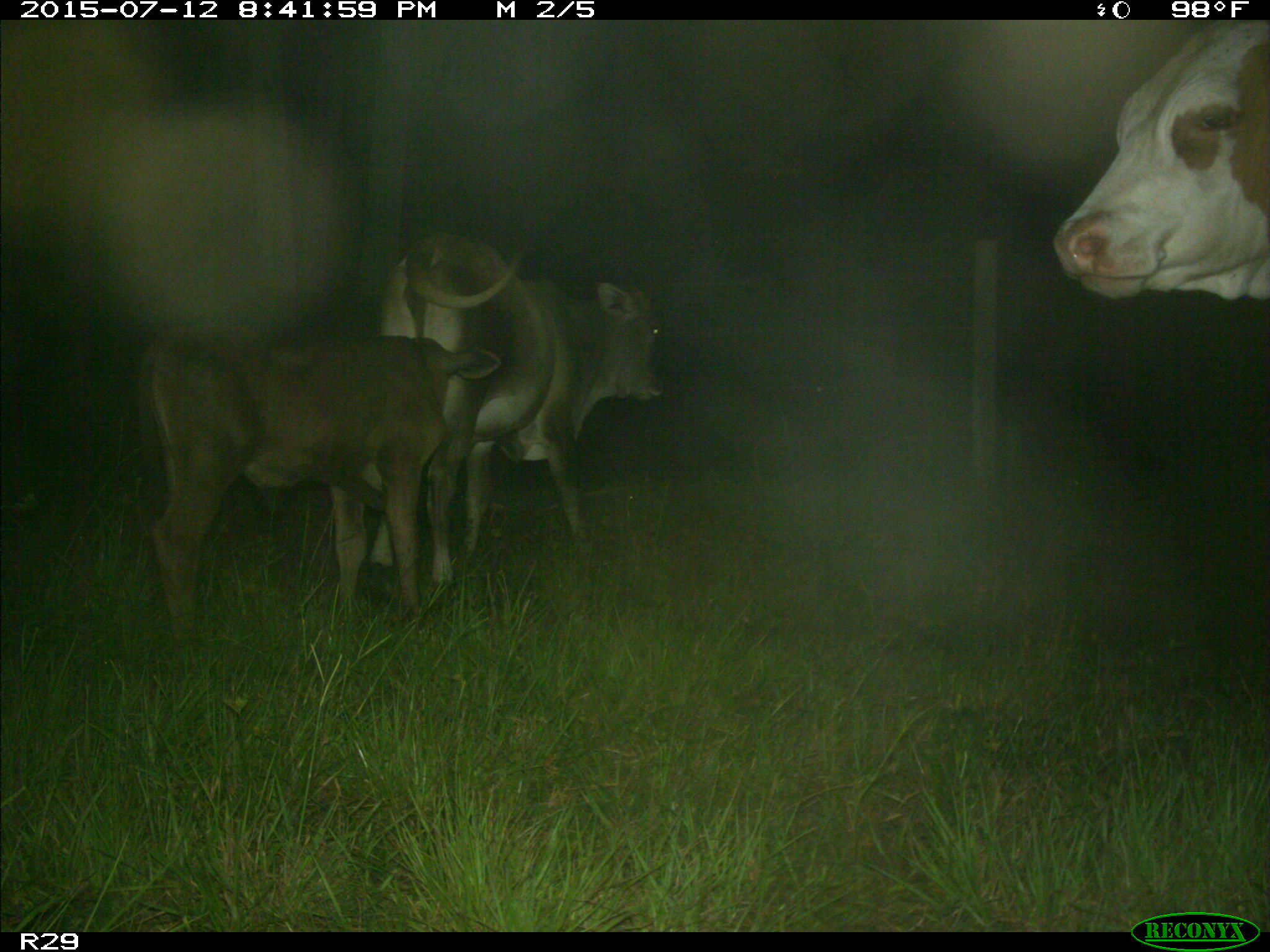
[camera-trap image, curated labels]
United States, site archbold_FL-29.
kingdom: Animalia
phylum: Chordata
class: Mammalia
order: Artiodactyla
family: Bovidae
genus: Bos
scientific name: Bos taurus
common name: domestic cow